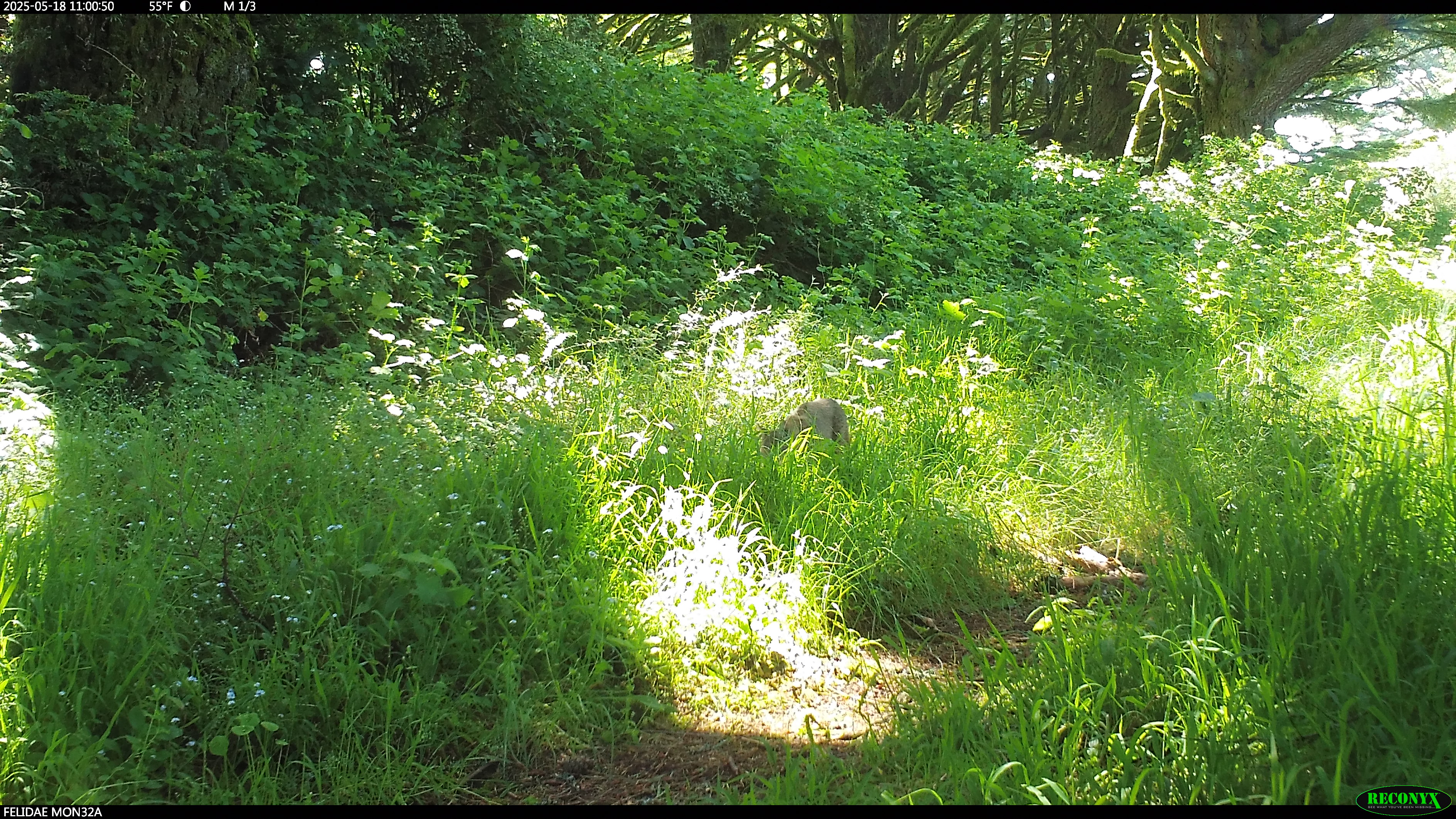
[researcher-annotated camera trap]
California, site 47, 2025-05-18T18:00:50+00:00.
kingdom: Animalia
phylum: Chordata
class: Mammalia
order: Carnivora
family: Felidae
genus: Lynx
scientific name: Lynx rufus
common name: bobcat